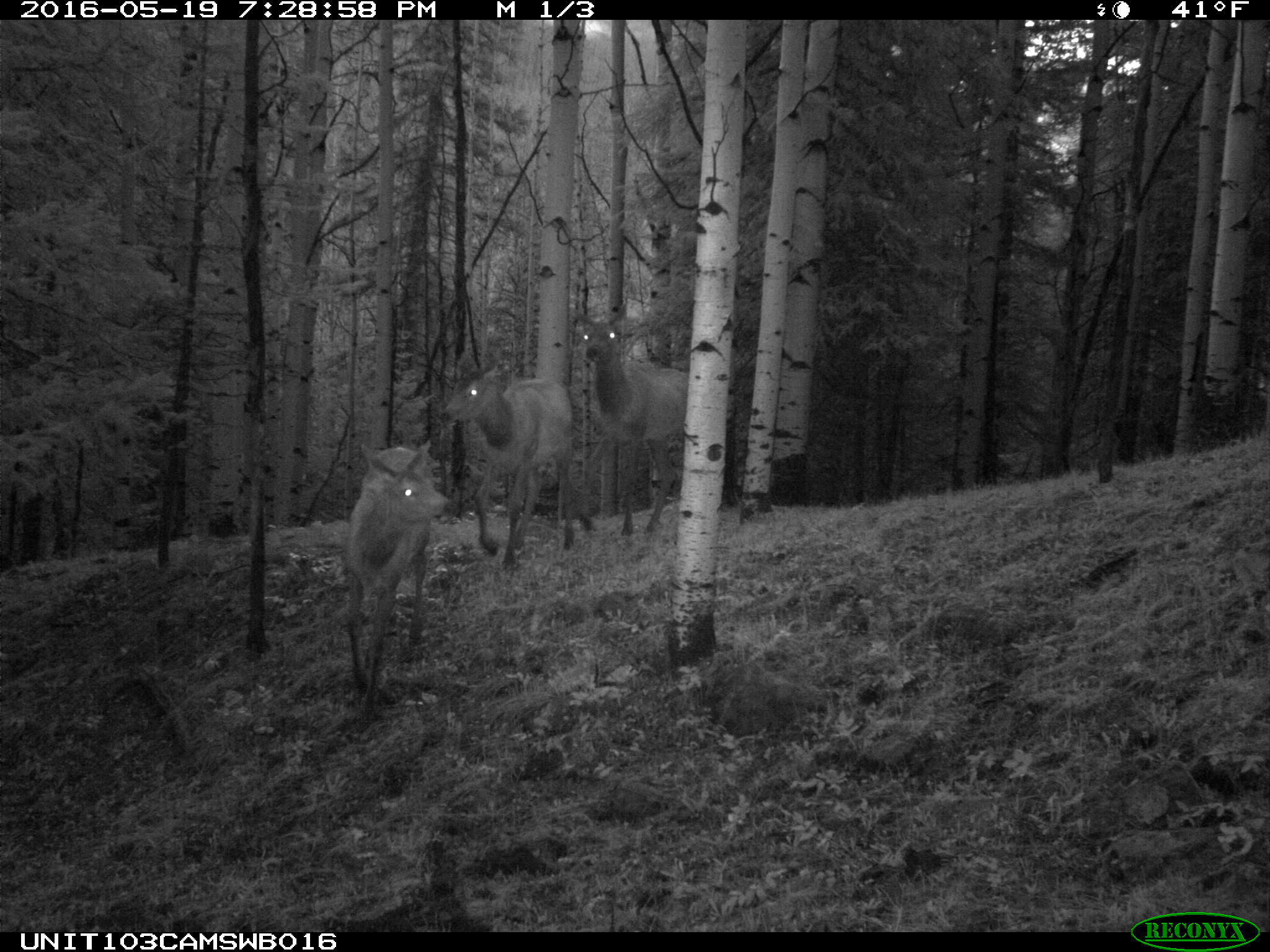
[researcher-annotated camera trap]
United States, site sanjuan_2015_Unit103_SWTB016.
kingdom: Animalia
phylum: Chordata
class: Mammalia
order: Artiodactyla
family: Cervidae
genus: Cervus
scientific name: Cervus elaphus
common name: red deer